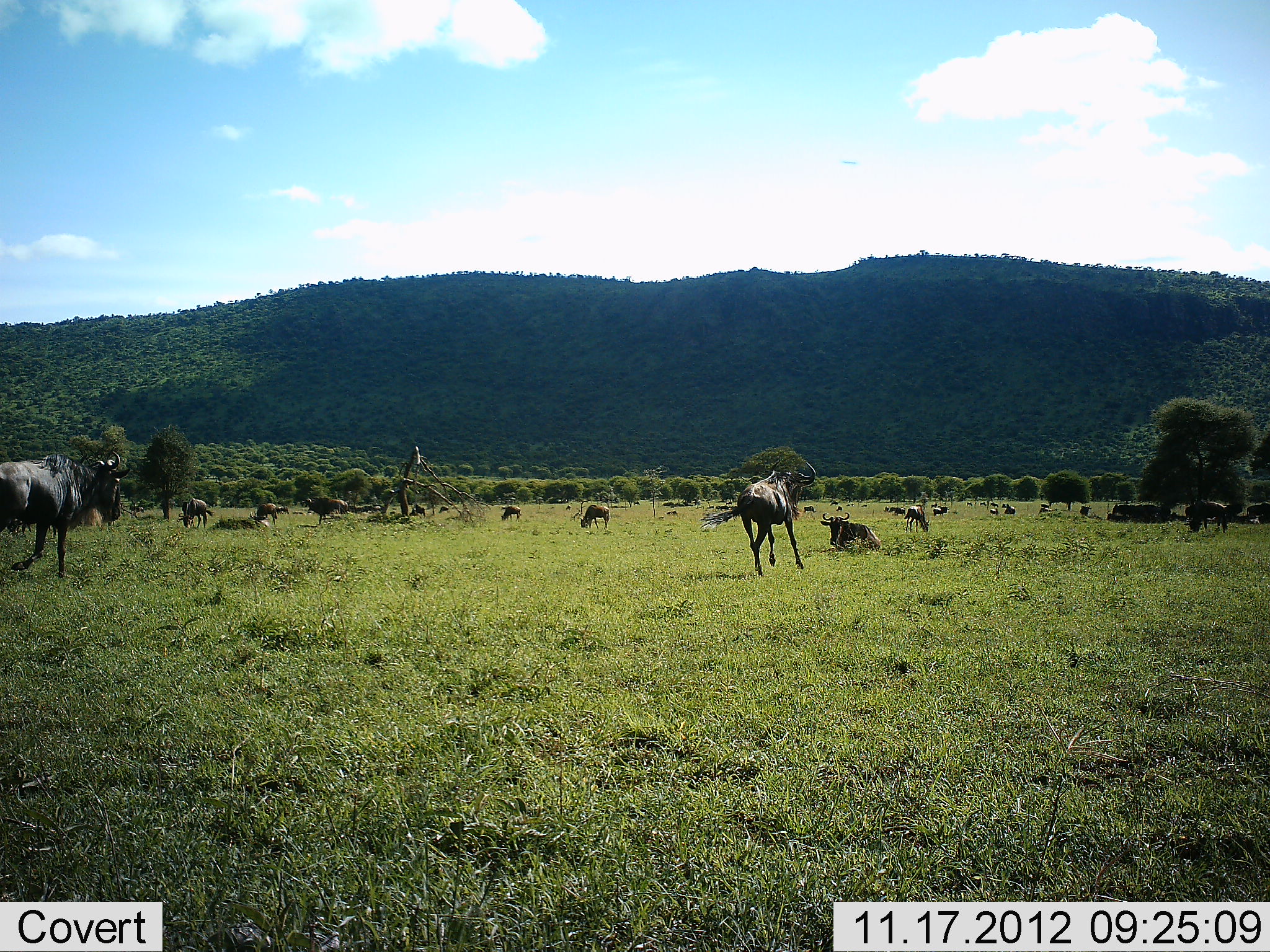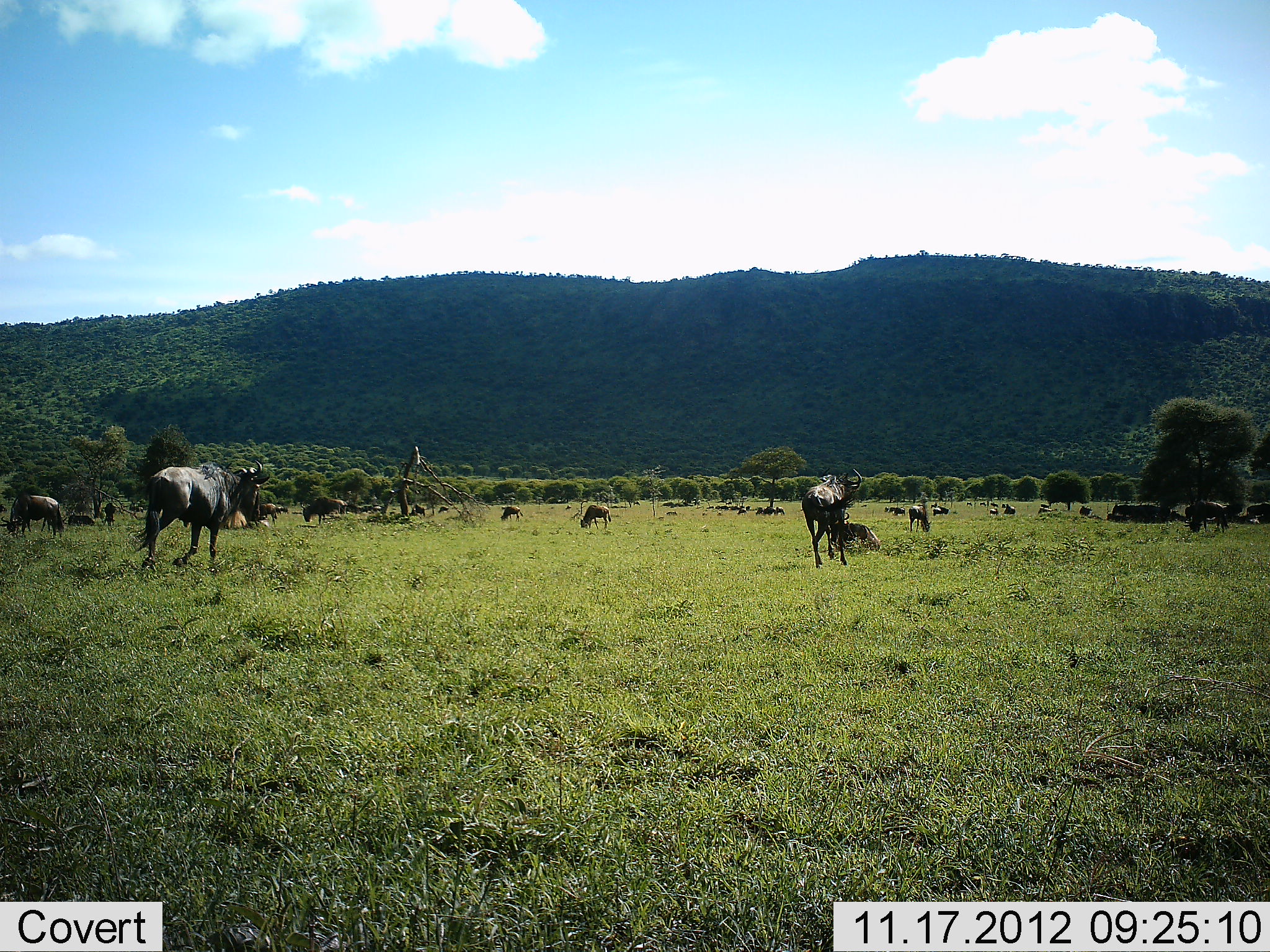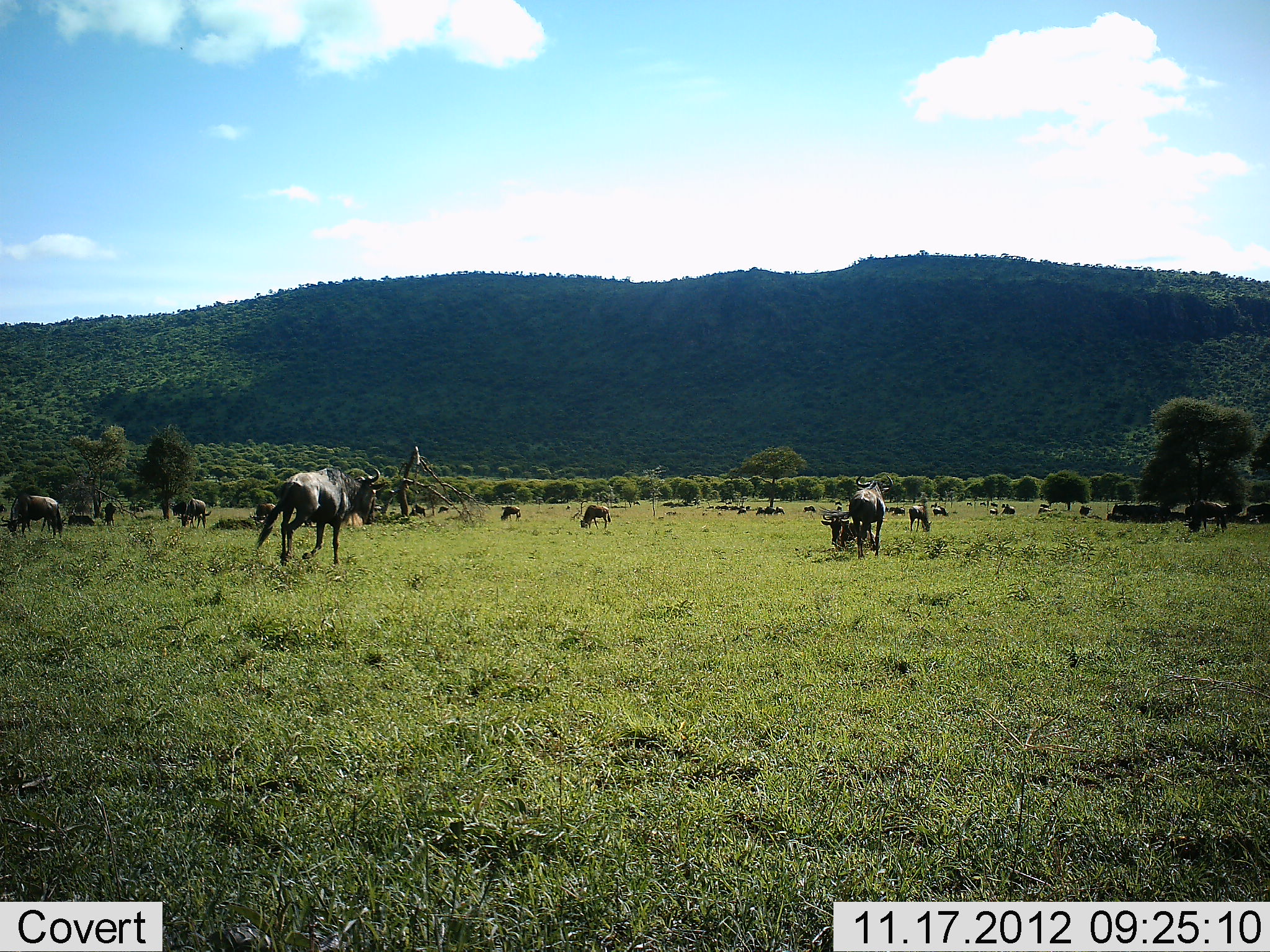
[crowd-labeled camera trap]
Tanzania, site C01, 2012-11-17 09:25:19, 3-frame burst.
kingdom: Animalia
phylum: Chordata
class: Mammalia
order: Artiodactyla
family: Bovidae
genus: Connochaetes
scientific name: Connochaetes taurinus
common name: blue wildebeest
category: wildebeest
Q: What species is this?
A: Wildebeest (blue wildebeest) (Connochaetes taurinus).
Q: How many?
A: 11-50.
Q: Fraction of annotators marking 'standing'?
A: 60%.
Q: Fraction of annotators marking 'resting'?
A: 40%.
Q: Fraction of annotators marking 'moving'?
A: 80%.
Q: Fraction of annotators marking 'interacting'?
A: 0%.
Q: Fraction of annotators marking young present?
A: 0%.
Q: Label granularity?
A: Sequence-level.